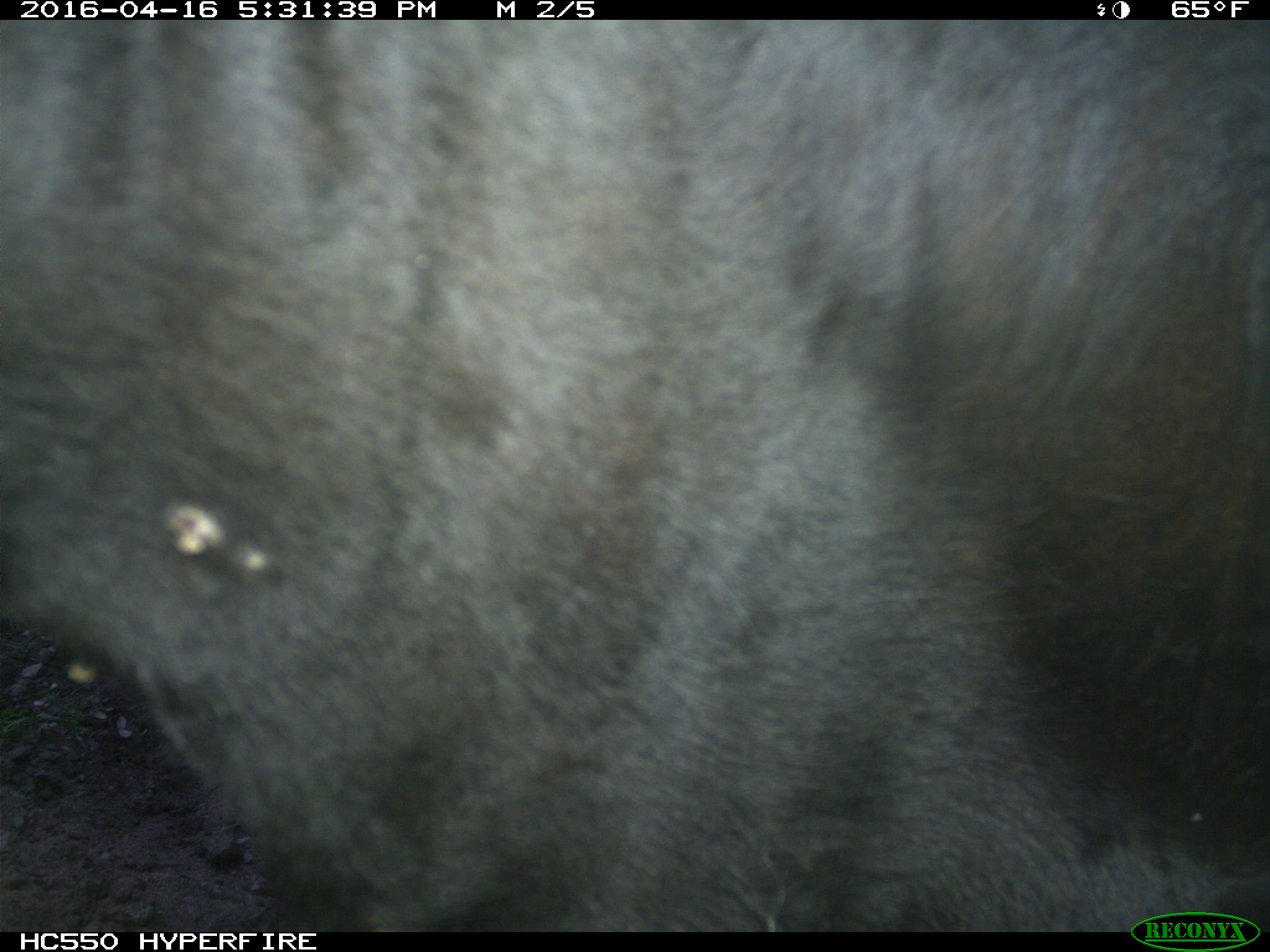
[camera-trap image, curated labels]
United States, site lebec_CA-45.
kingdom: Animalia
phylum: Chordata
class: Mammalia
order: Artiodactyla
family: Bovidae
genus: Bos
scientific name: Bos taurus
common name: domestic cow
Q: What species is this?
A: Bos taurus (domestic cow).